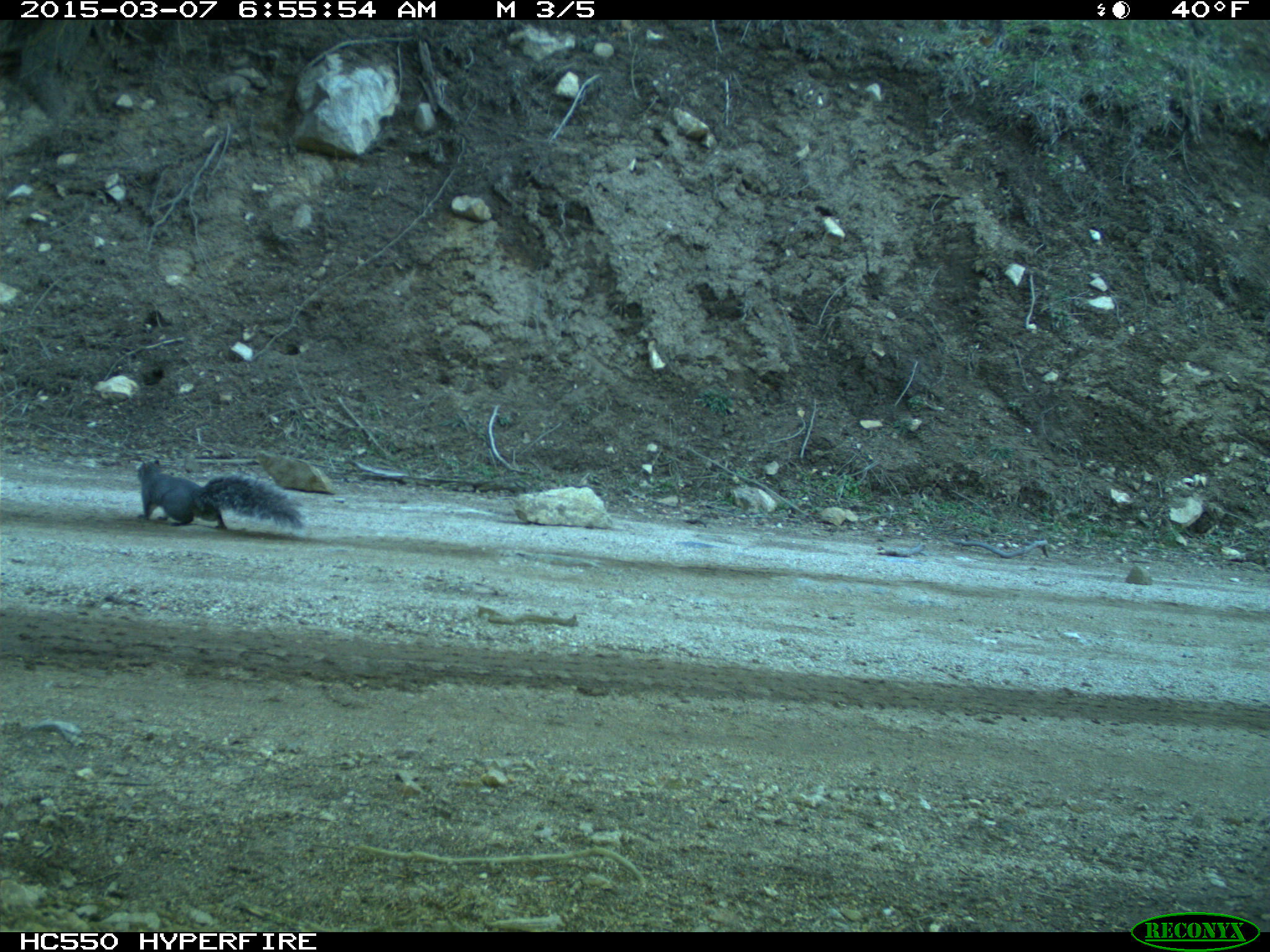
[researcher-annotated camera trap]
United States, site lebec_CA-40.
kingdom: Animalia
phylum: Chordata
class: Mammalia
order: Rodentia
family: Sciuridae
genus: Sciurus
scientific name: Sciurus carolinensis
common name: eastern gray squirrel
Sciurus carolinensis (eastern gray squirrel).